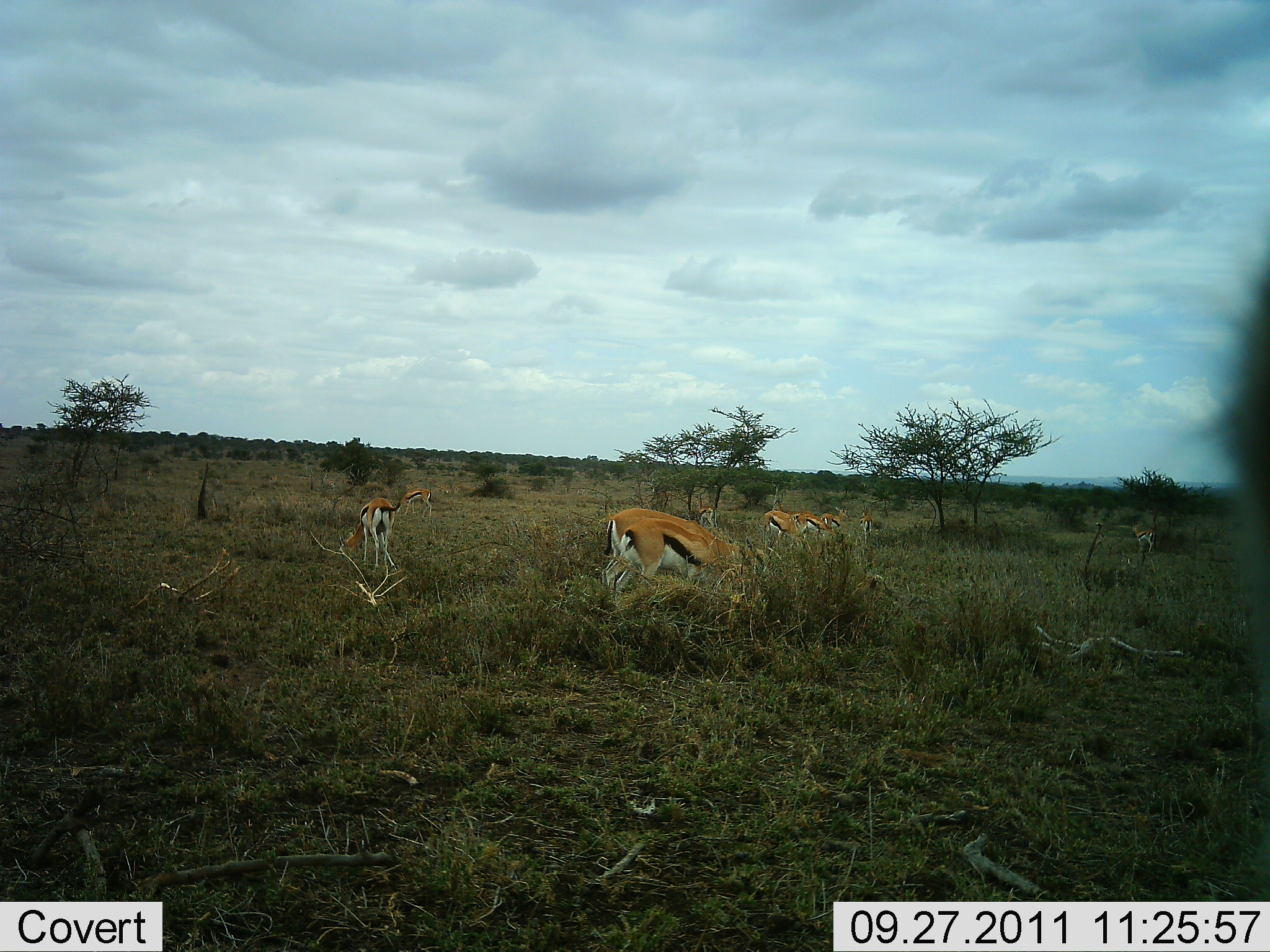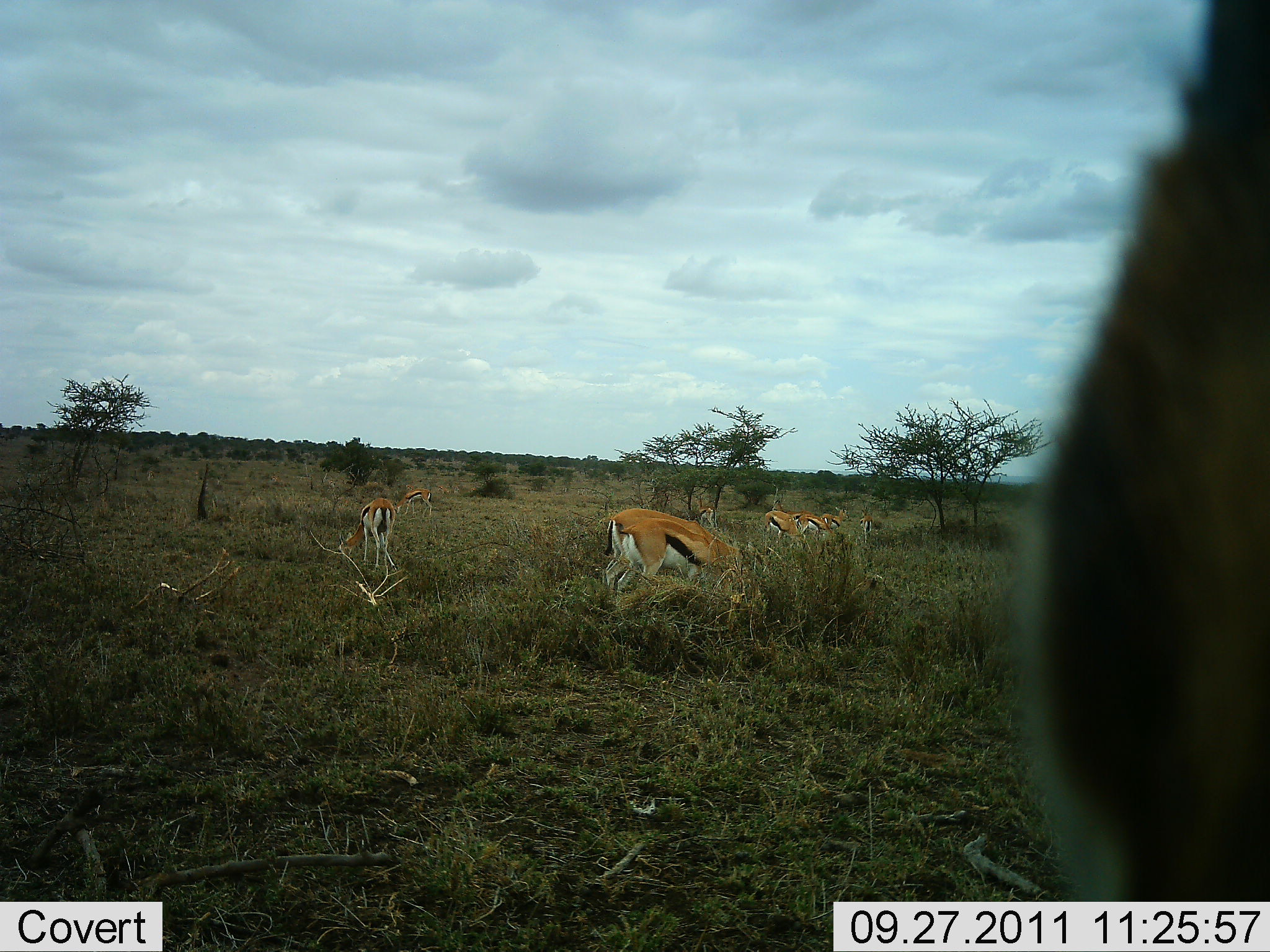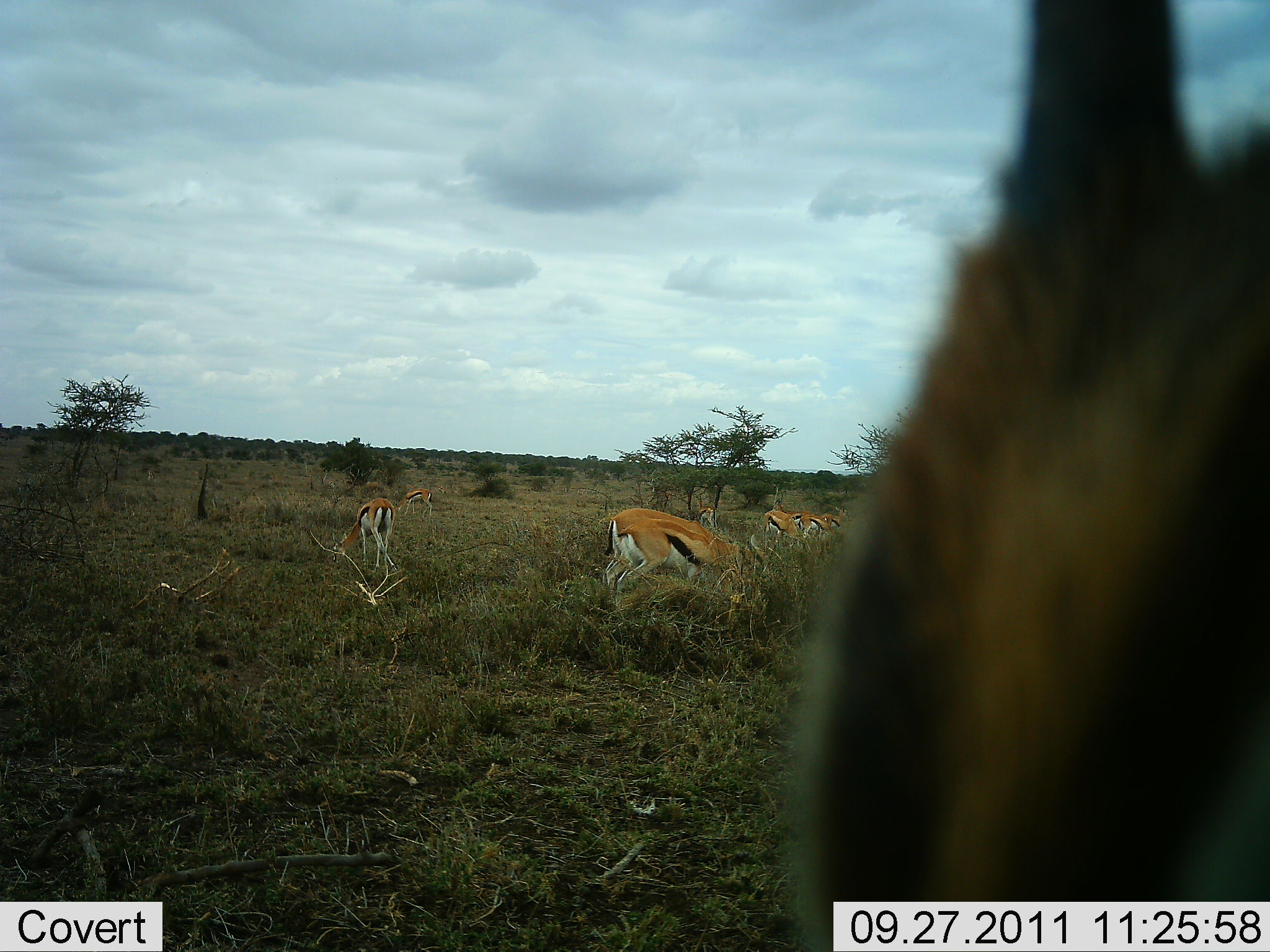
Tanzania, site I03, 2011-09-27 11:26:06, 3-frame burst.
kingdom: Animalia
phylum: Chordata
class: Mammalia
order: Artiodactyla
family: Bovidae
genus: Eudorcas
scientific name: Eudorcas thomsonii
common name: thomson's gazelle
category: gazellethomsons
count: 9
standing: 50%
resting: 0%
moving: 42%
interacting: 0%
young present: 0%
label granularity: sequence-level